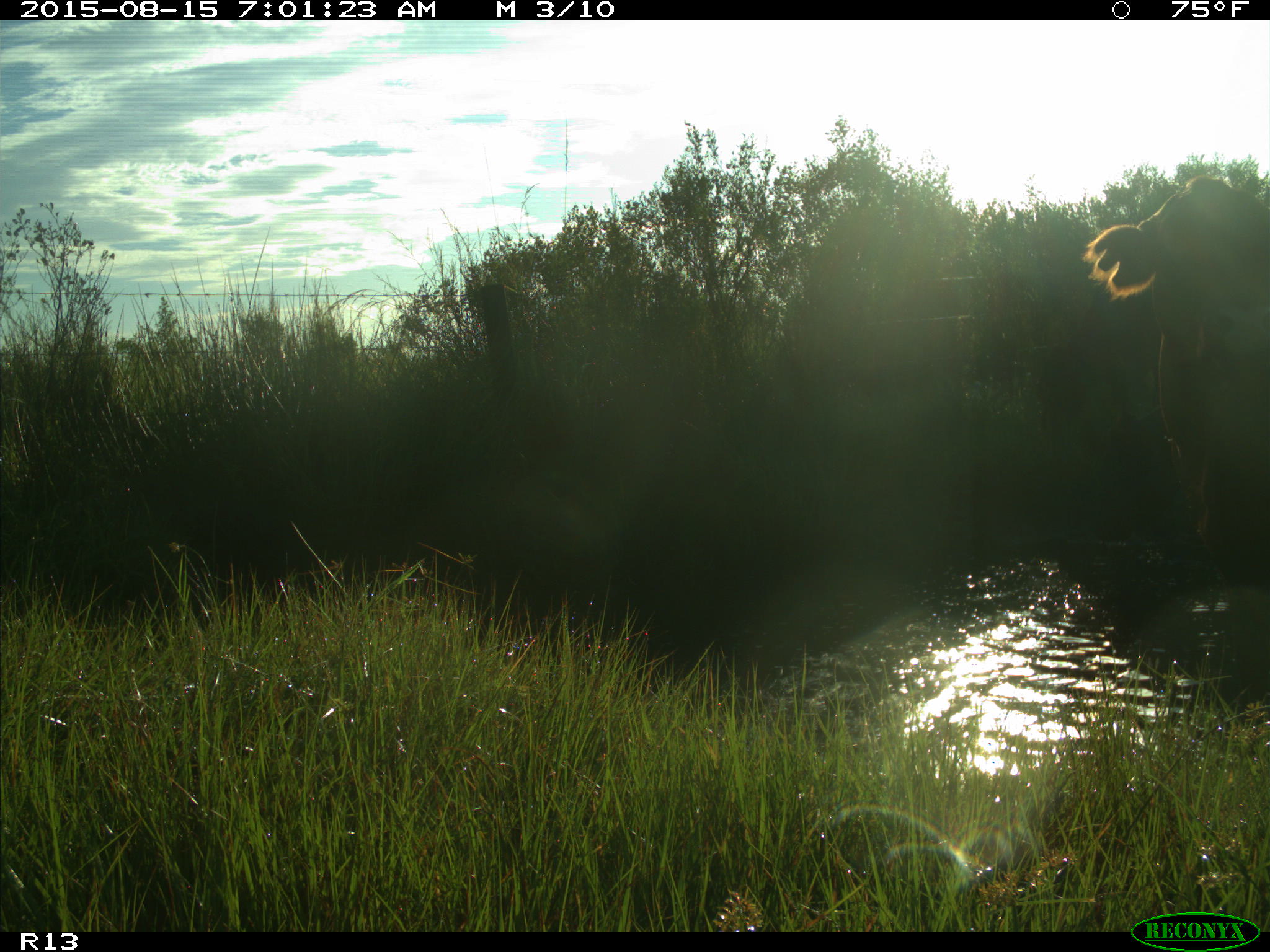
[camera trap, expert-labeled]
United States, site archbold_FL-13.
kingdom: Animalia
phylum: Chordata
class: Mammalia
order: Artiodactyla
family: Bovidae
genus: Bos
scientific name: Bos taurus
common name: domestic cow